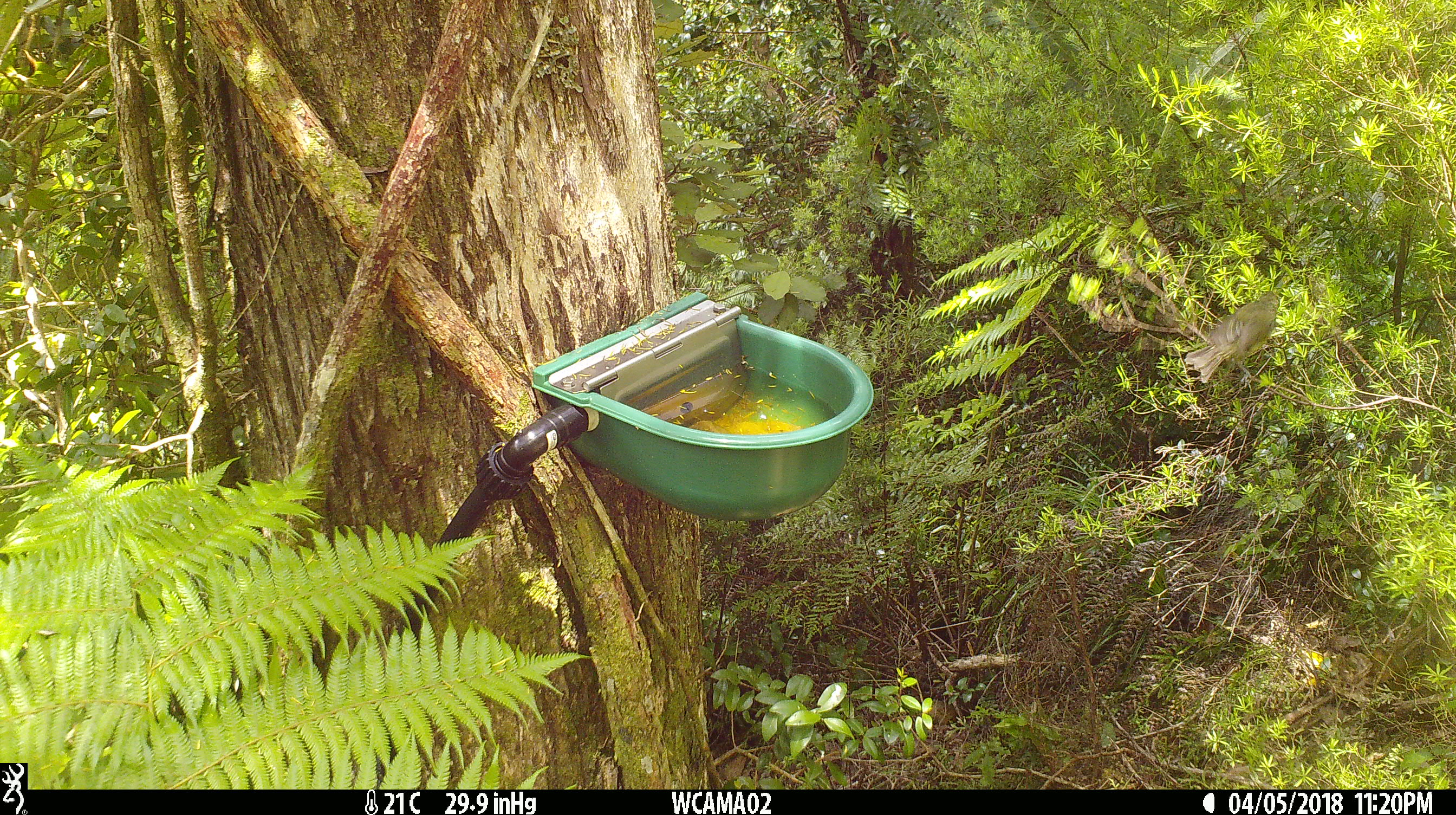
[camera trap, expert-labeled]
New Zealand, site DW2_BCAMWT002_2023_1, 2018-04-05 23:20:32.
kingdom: Animalia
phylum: Chordata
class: Aves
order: Passeriformes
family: Meliphagidae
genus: Anthornis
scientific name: Anthornis melanura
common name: new zealand bellbird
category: bellbird